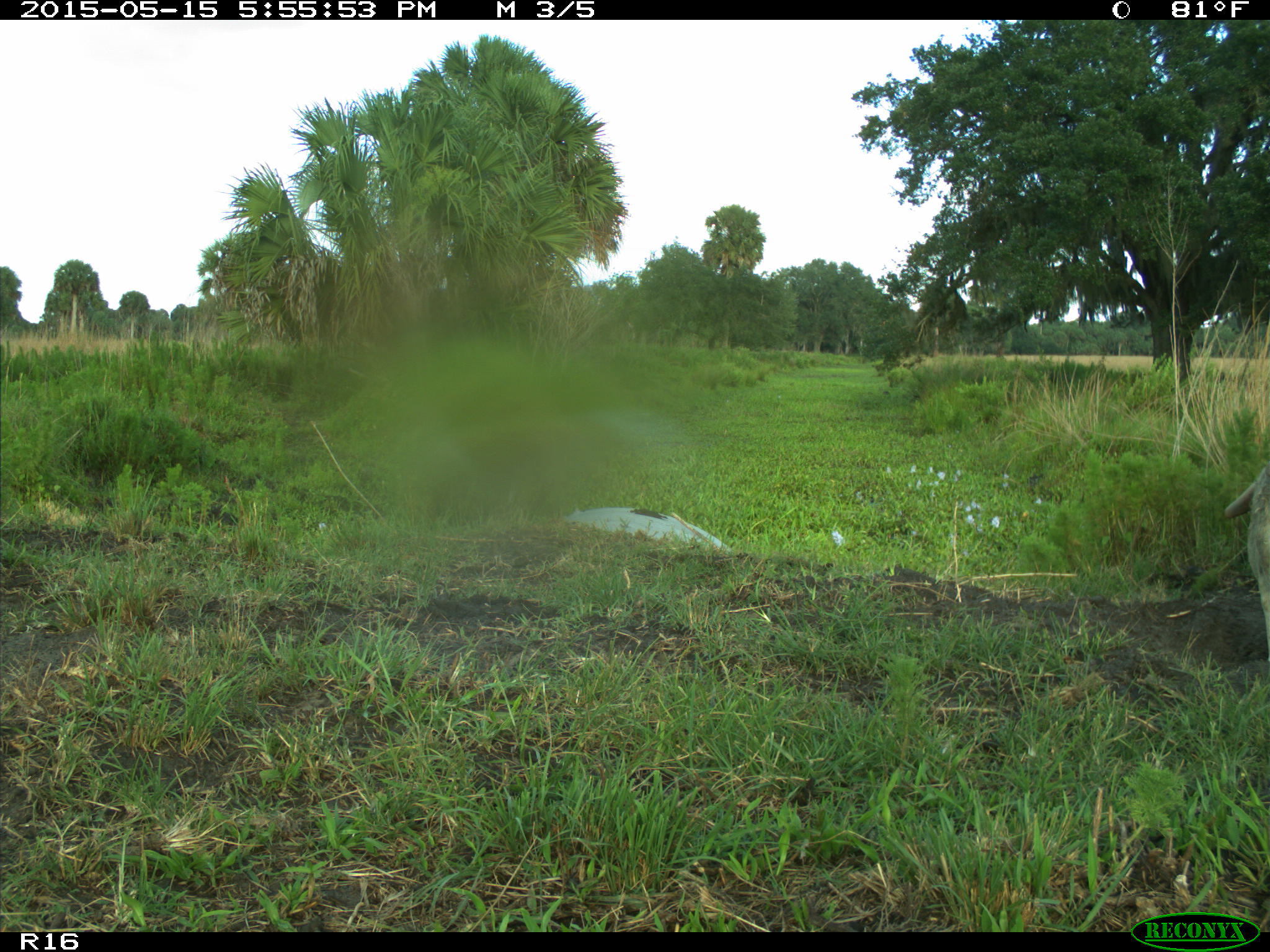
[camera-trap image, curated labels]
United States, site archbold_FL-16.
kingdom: Animalia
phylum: Chordata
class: Mammalia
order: Artiodactyla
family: Bovidae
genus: Bos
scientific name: Bos taurus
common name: domestic cow